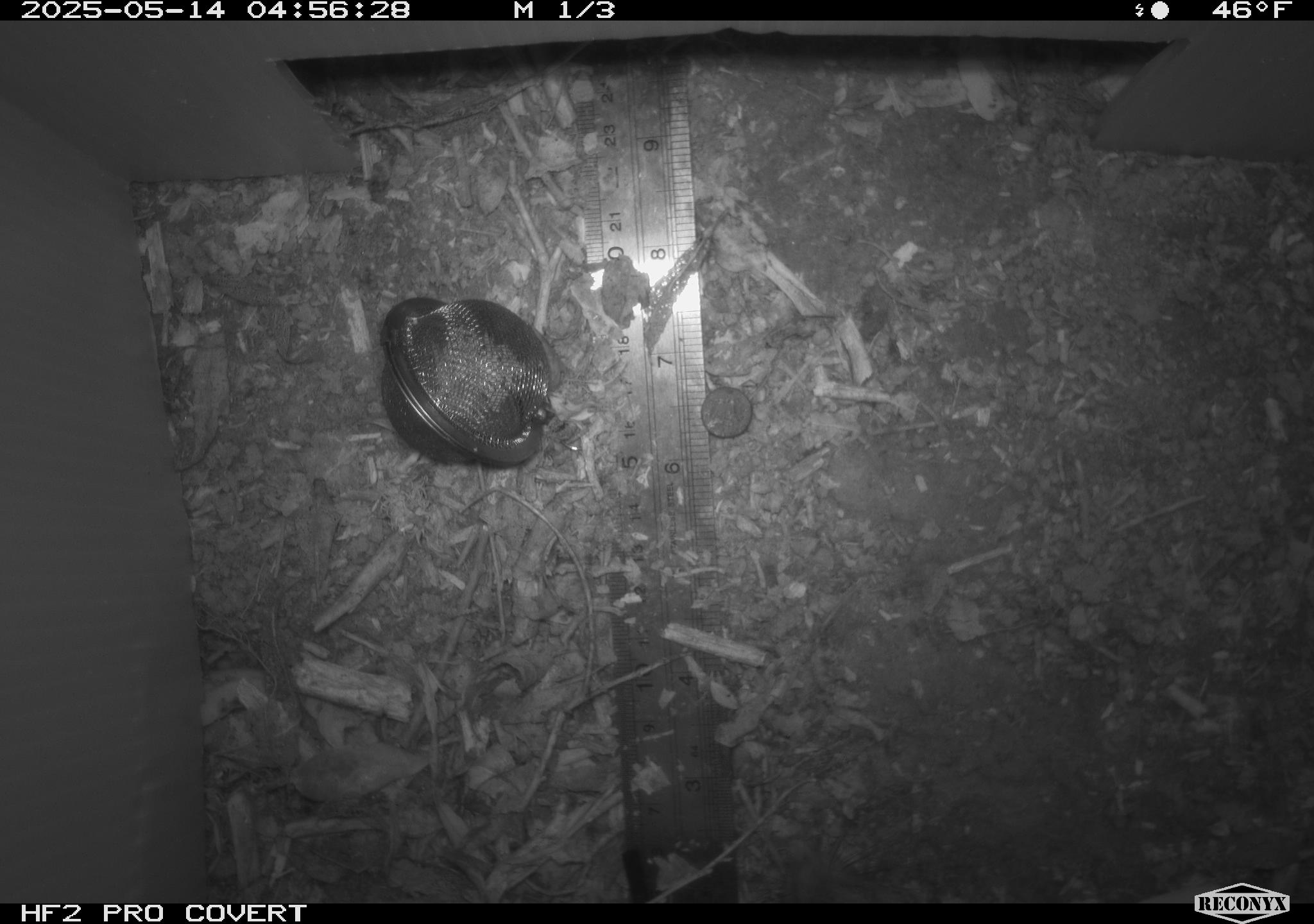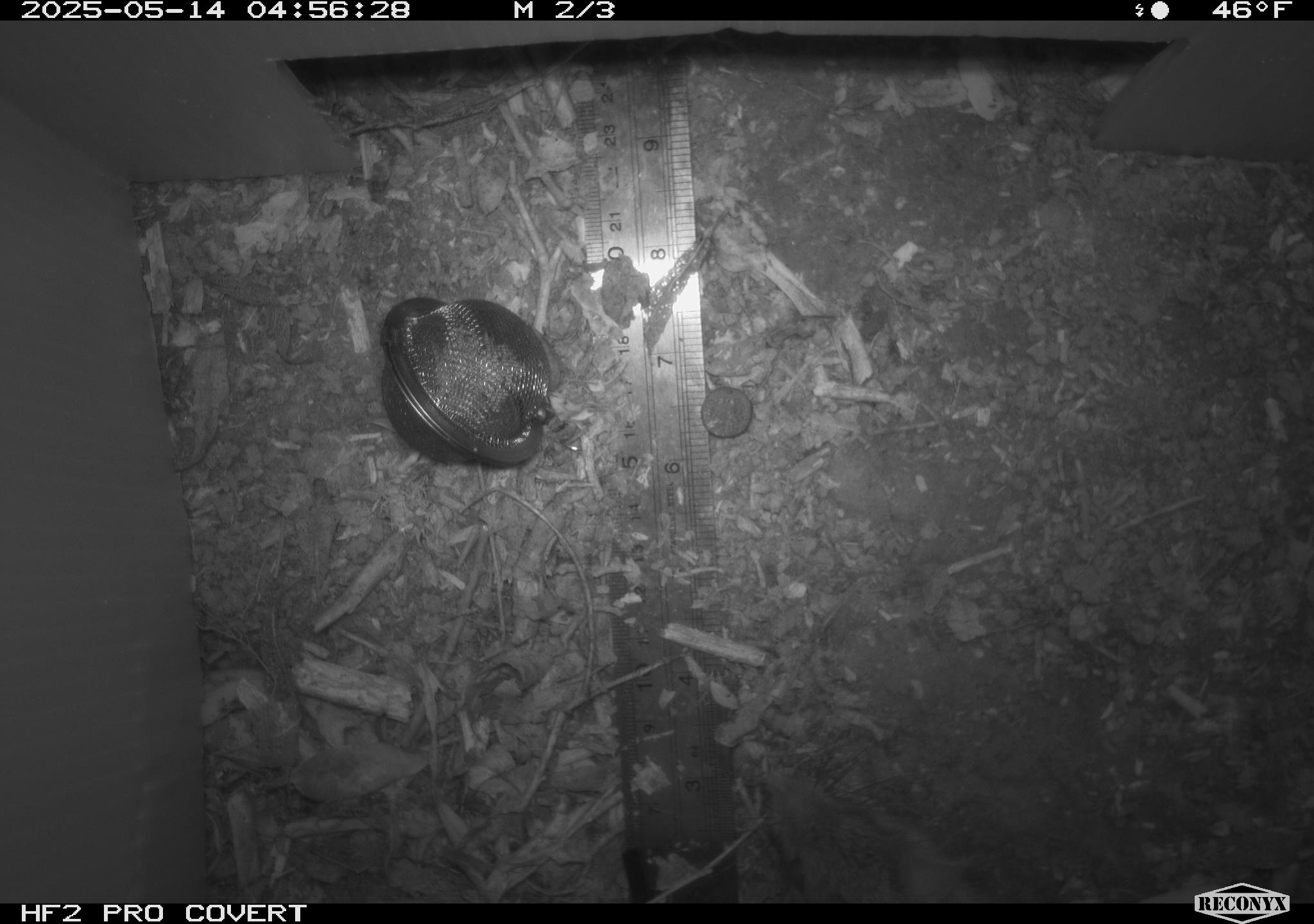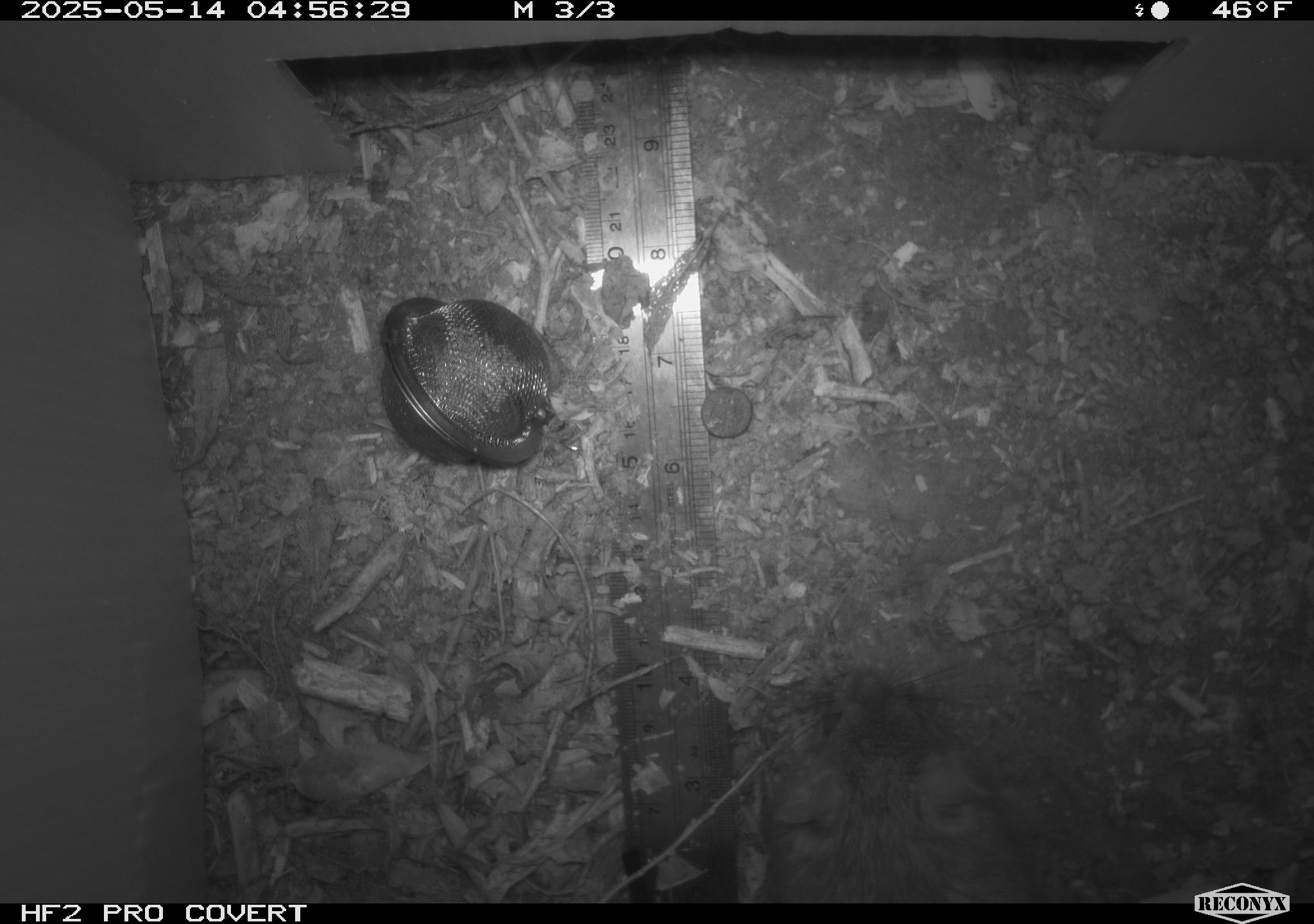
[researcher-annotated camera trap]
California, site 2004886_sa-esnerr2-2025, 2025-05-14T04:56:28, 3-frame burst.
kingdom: Animalia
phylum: Chordata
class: Mammalia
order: Rodentia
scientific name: Rodentia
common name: rodent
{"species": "rodent (Rodentia)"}